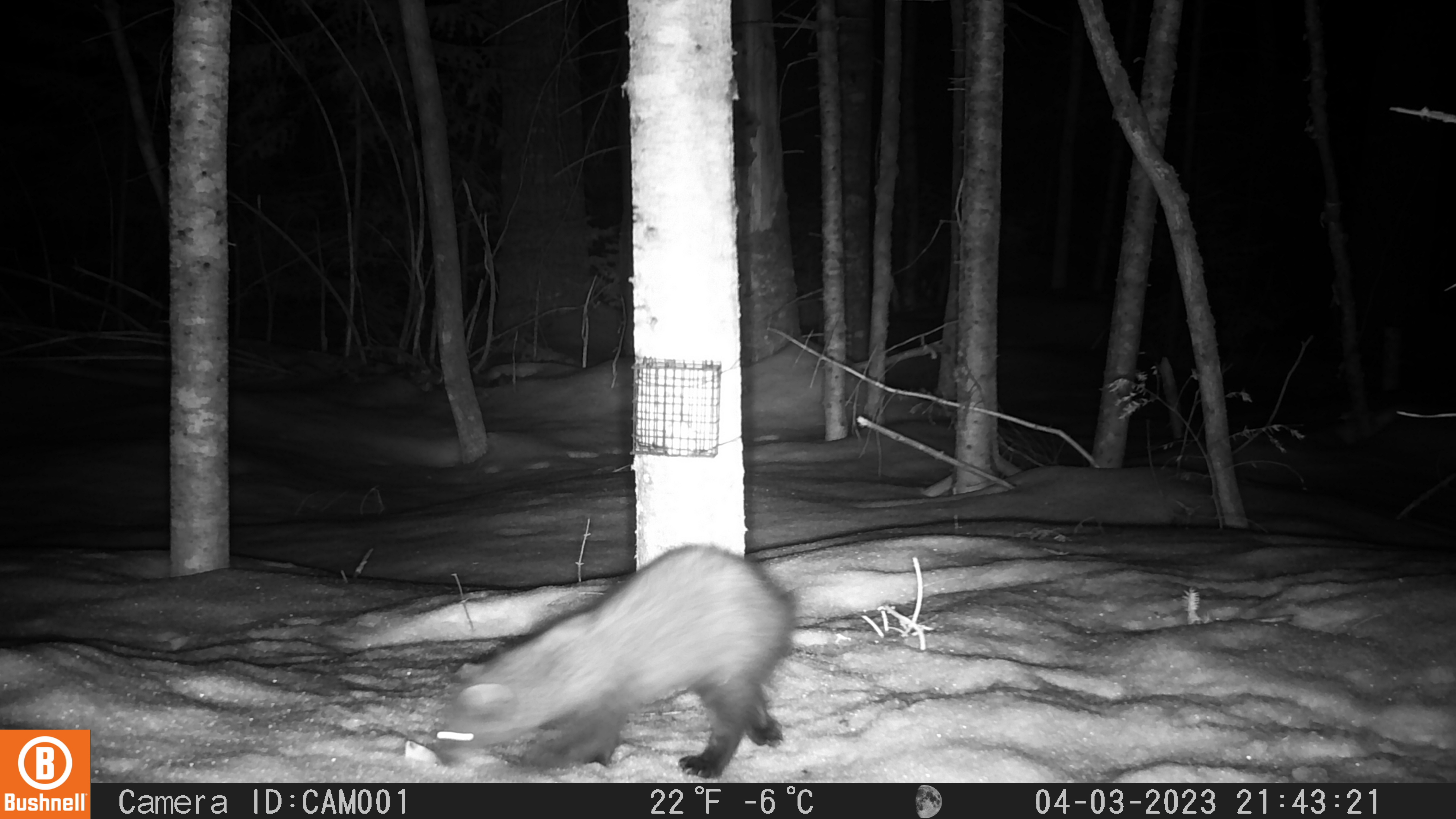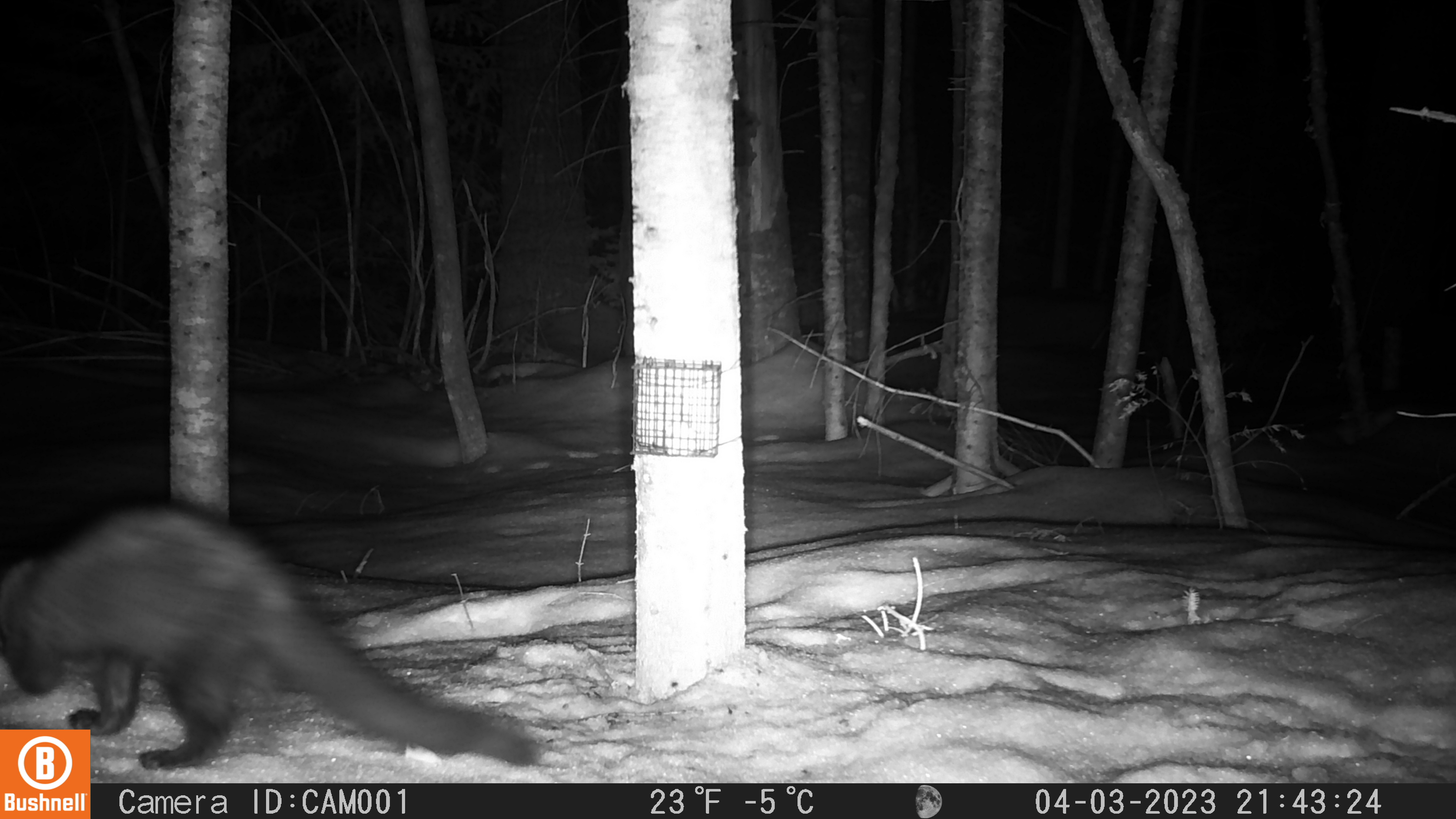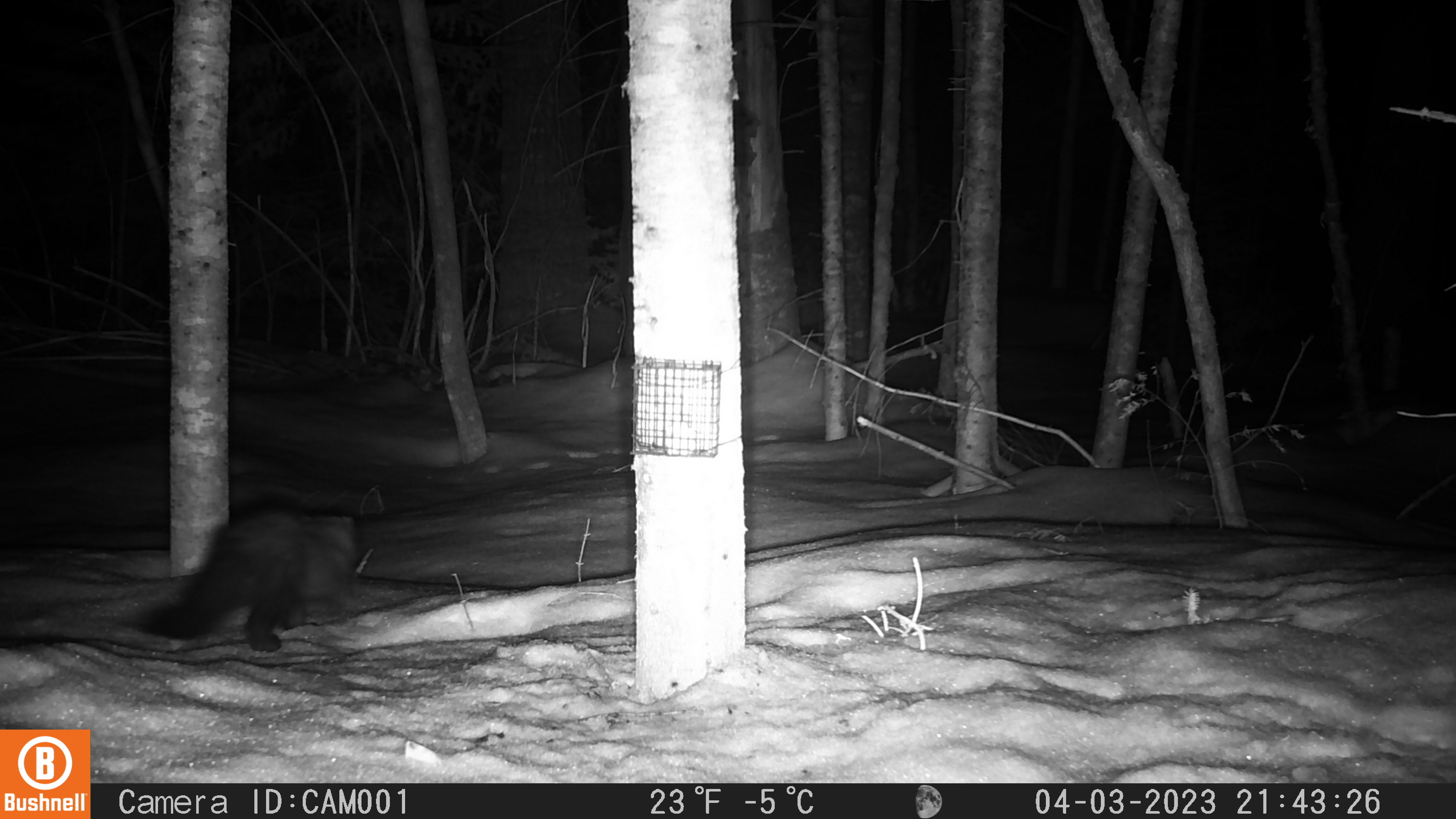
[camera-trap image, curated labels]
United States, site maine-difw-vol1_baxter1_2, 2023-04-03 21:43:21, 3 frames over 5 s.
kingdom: Animalia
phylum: Chordata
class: Mammalia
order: Carnivora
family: Mustelidae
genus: Pekania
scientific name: Pekania pennanti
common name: fisher